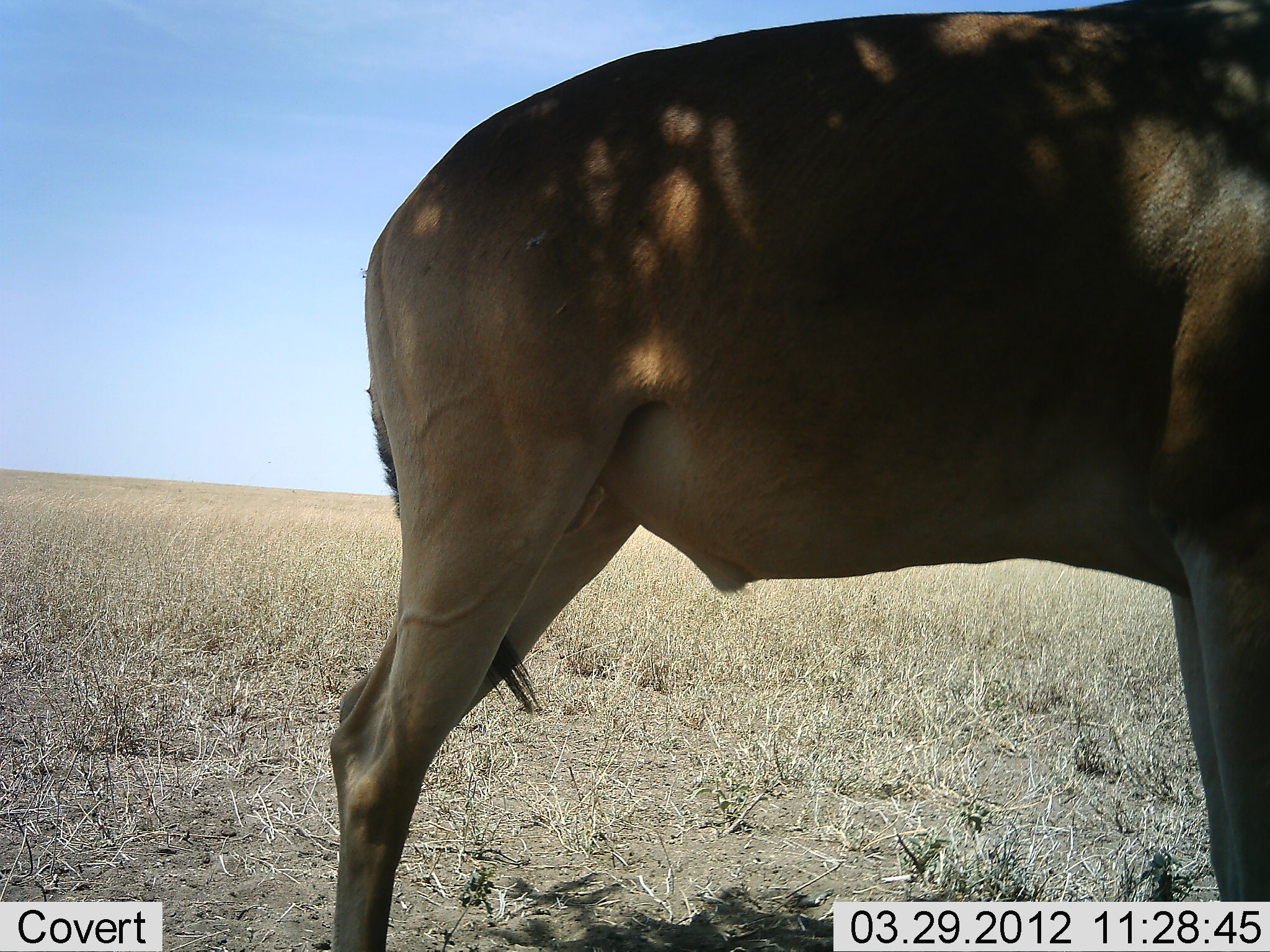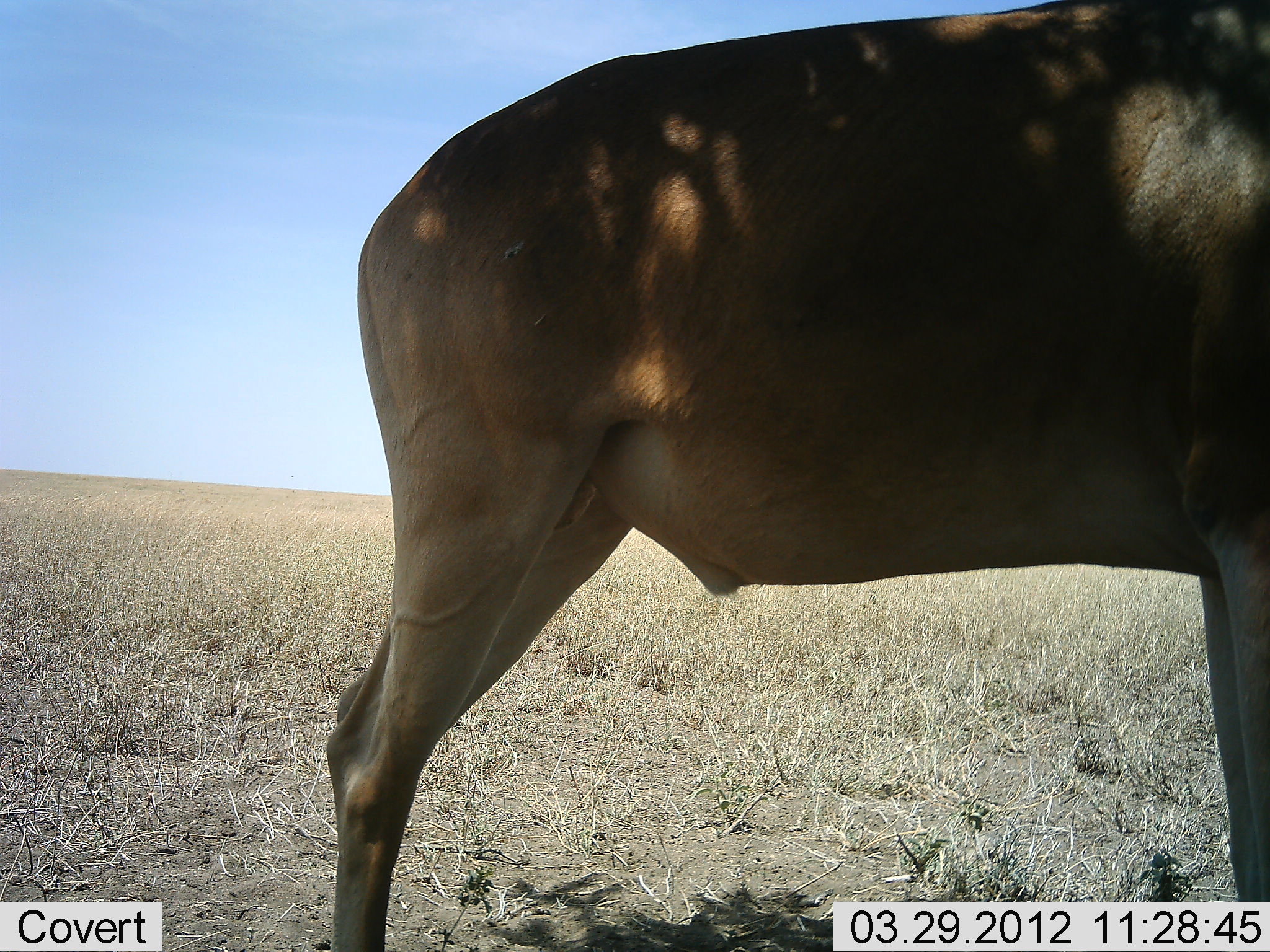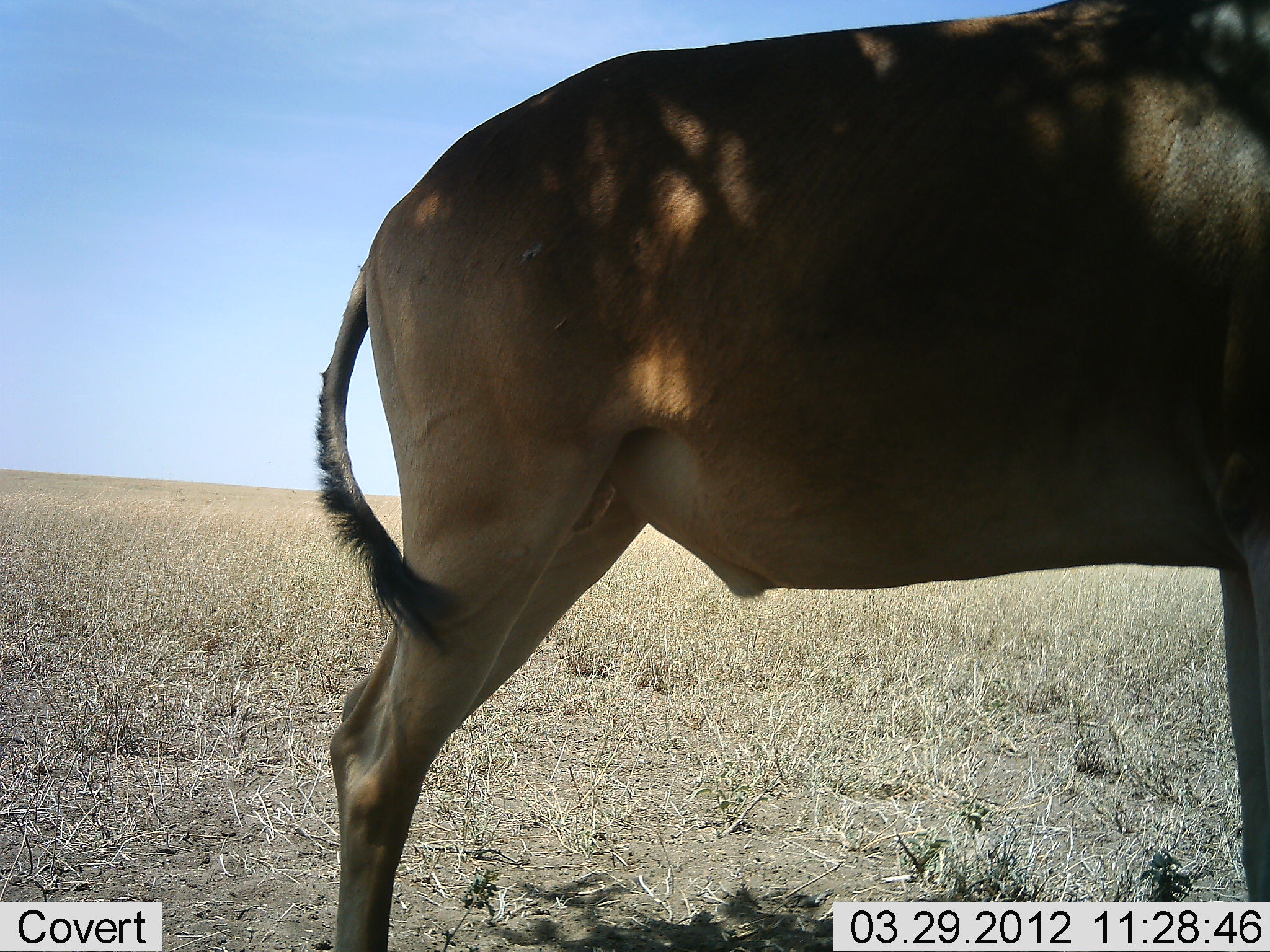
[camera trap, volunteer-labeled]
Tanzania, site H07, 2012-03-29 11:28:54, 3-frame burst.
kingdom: Animalia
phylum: Chordata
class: Mammalia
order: Artiodactyla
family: Bovidae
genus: Alcelaphus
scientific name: Alcelaphus buselaphus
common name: hartebeest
Hartebeest (Alcelaphus buselaphus), count 1. Behavior (volunteer vote fractions): standing 100%, resting 0%, moving 0%, interacting 0%. Young present (vote fraction): 0%. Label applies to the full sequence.